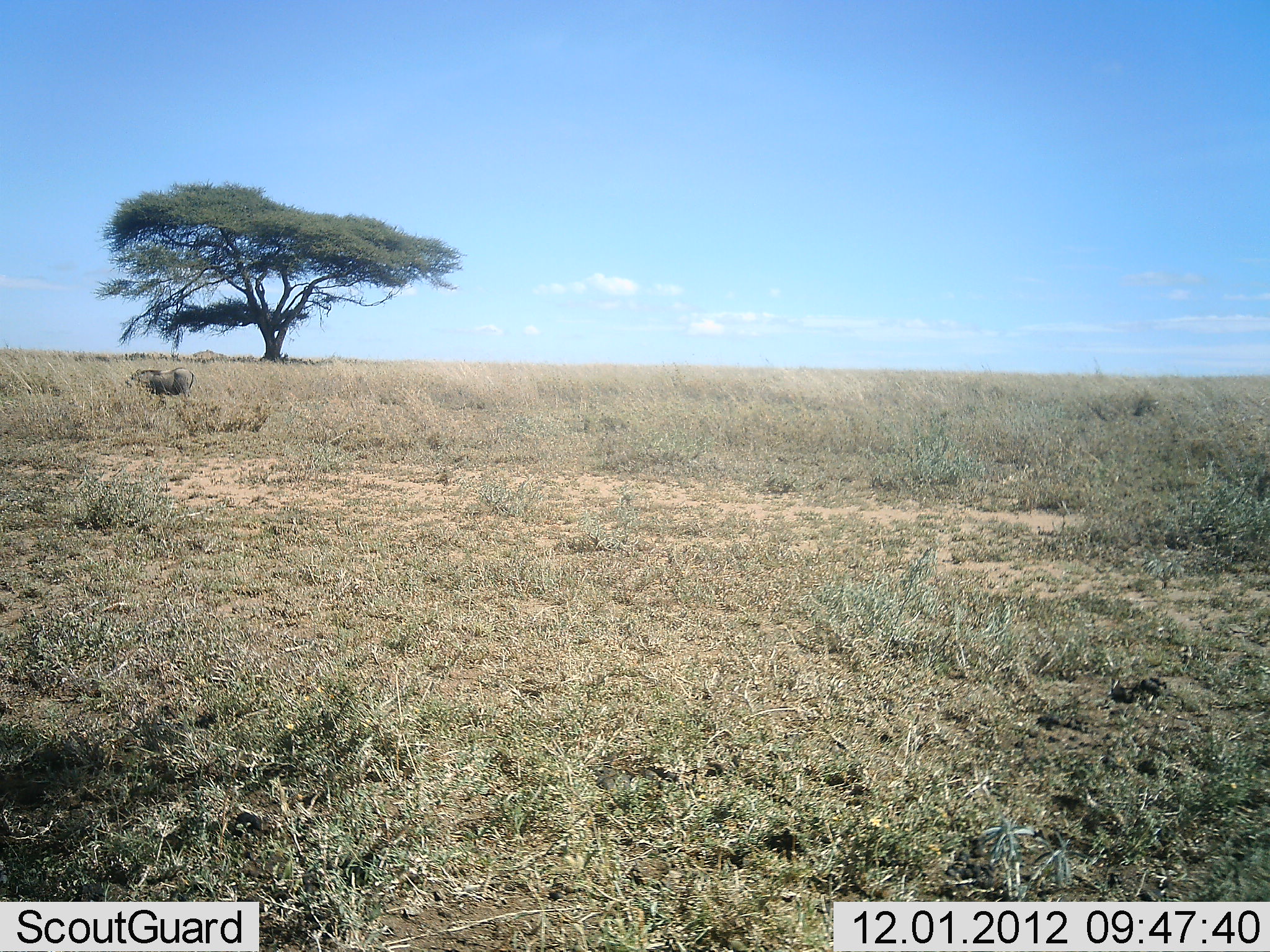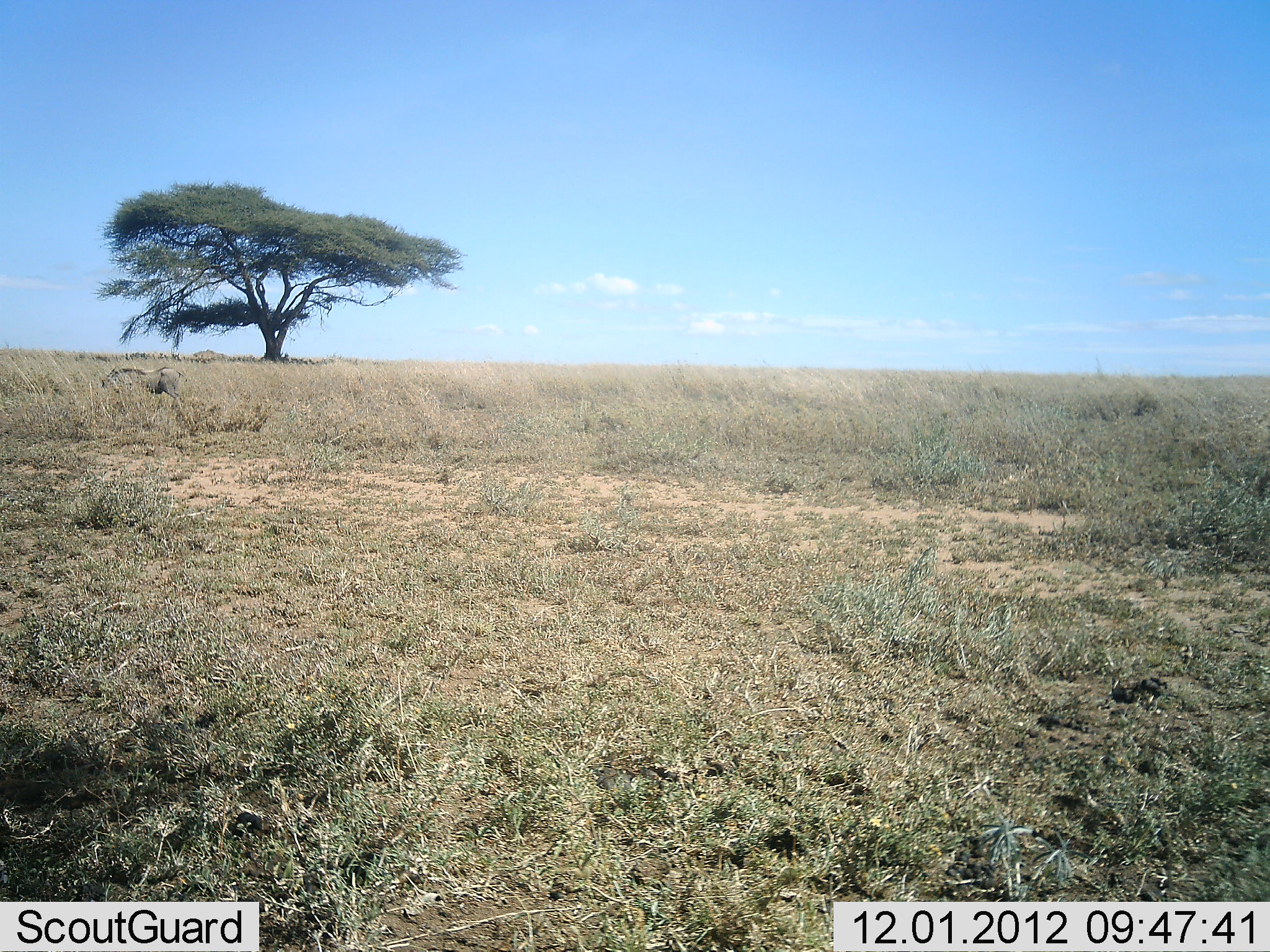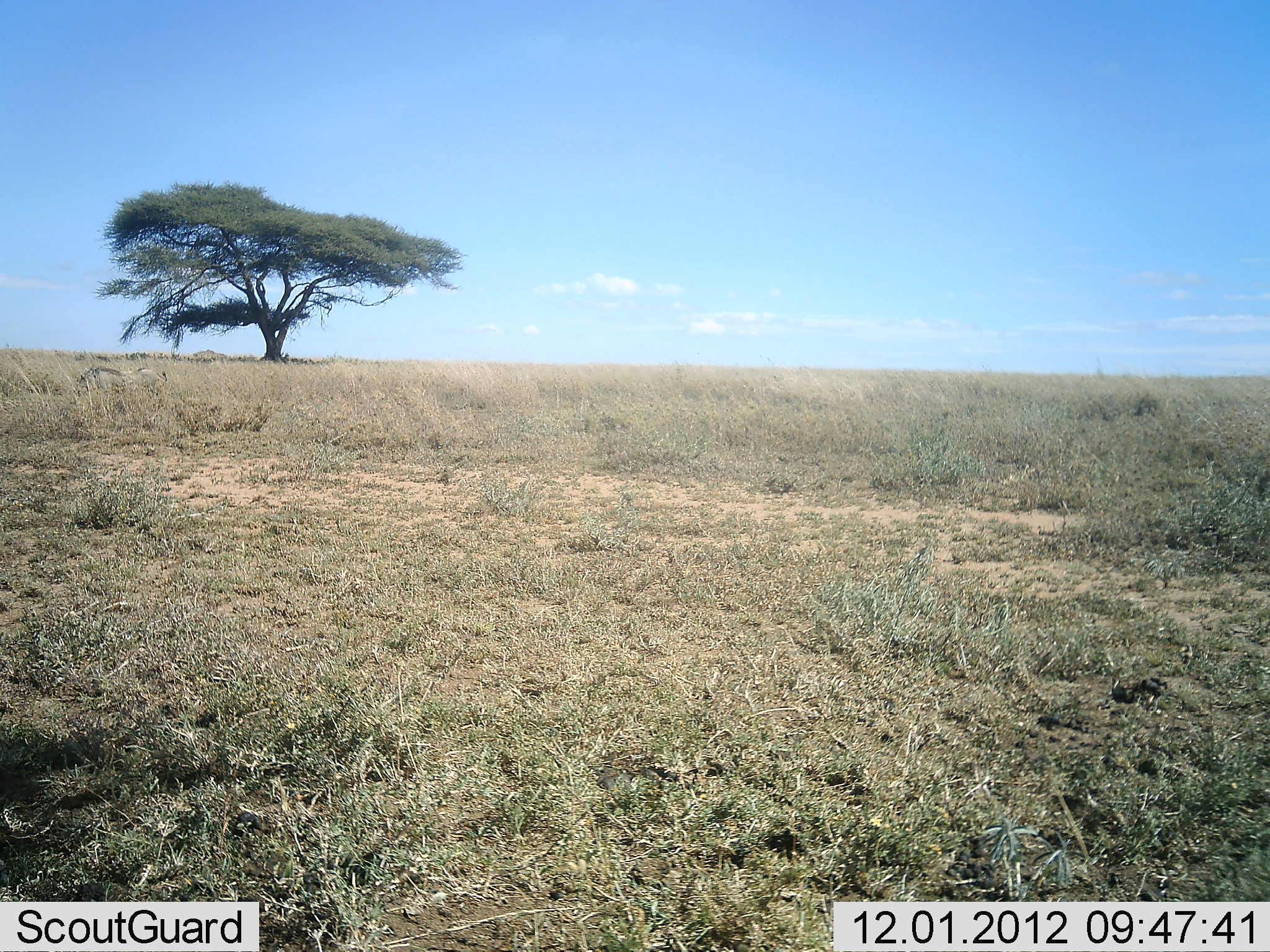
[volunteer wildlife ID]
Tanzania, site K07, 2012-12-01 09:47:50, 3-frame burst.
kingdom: Animalia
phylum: Chordata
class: Mammalia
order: Artiodactyla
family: Suidae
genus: Phacochoerus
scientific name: Phacochoerus africanus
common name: warthog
Warthog (Phacochoerus africanus), count 1. Behavior (volunteer vote fractions): standing 9%, resting 0%, moving 91%, interacting 0%. Young present (vote fraction): 0%. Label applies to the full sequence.